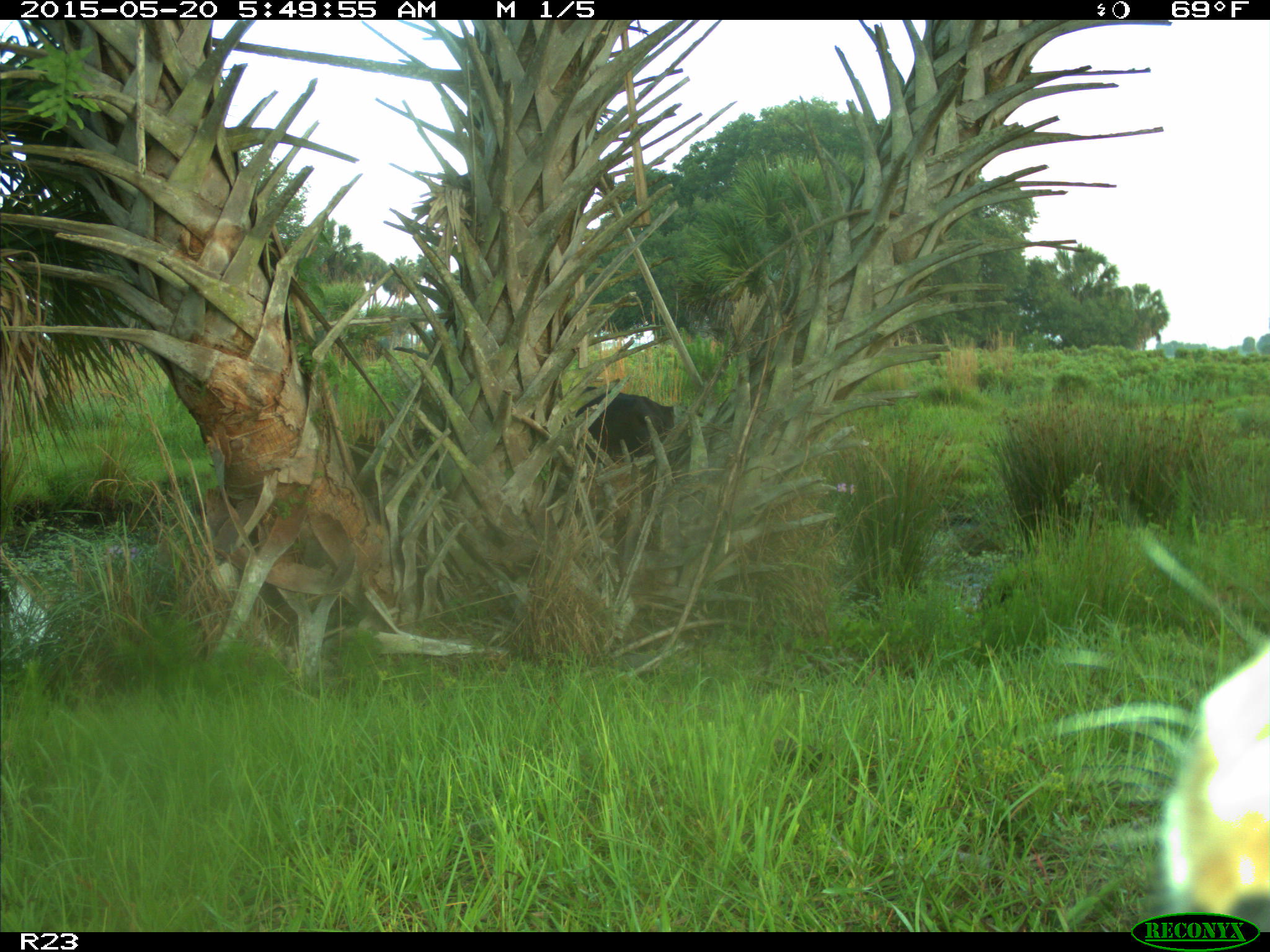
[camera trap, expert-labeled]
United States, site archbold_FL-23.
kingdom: Animalia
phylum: Chordata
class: Mammalia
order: Artiodactyla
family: Bovidae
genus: Bos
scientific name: Bos taurus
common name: domestic cow